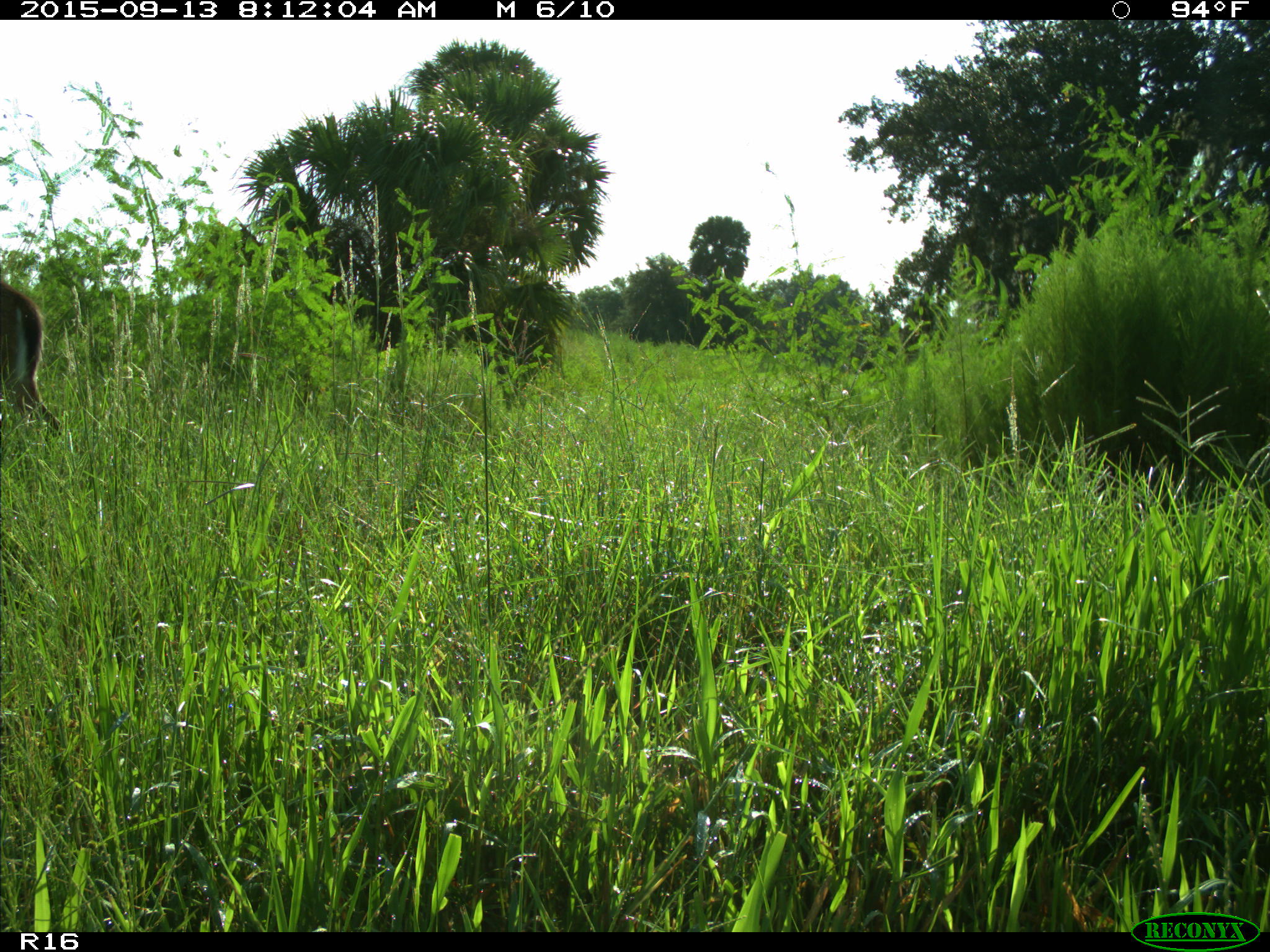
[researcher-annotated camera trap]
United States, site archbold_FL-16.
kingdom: Animalia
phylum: Chordata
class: Mammalia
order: Artiodactyla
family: Cervidae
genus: Odocoileus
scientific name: Odocoileus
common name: deer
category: unidentified deer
Unidentified deer (deer) (Odocoileus).